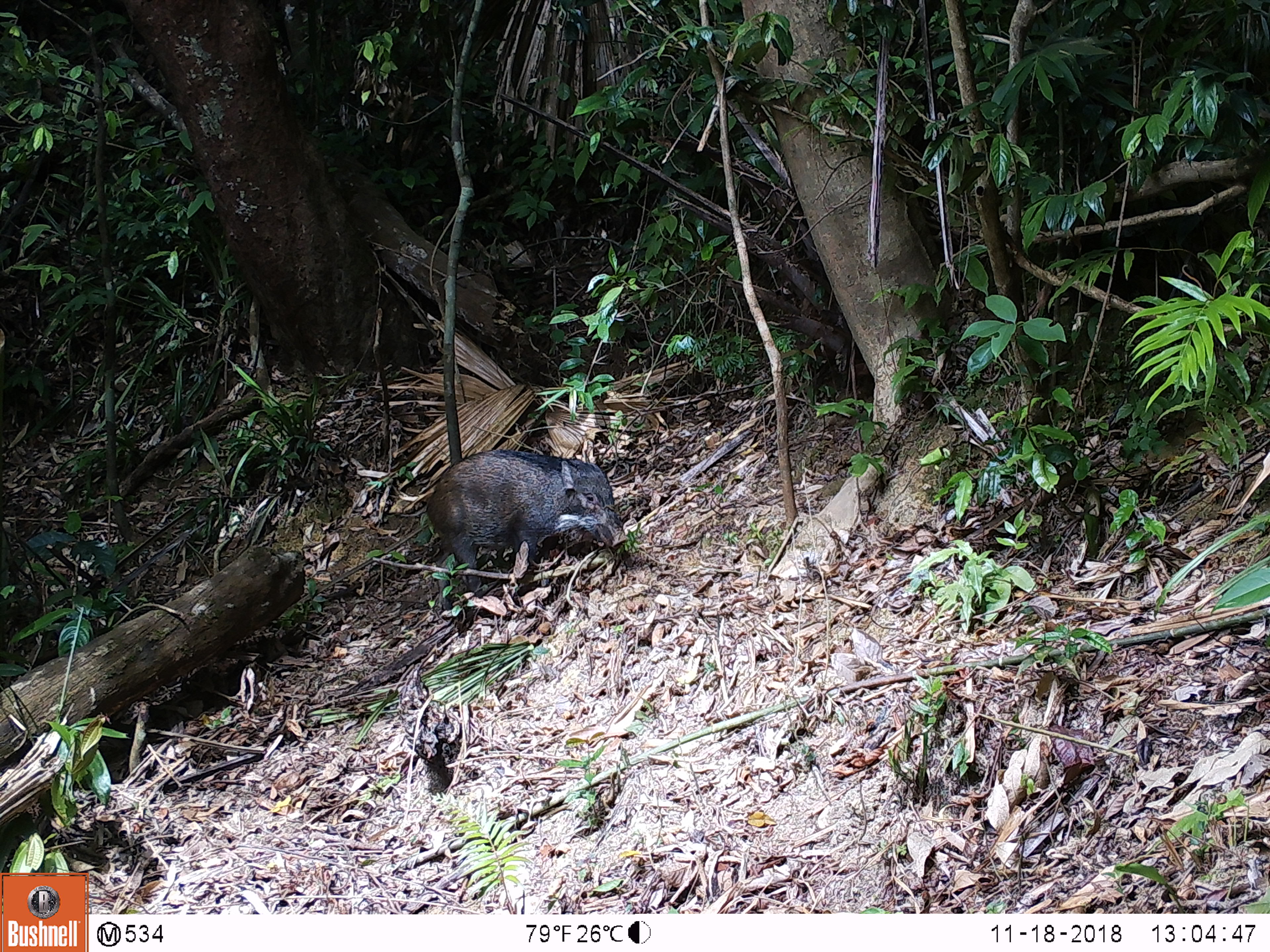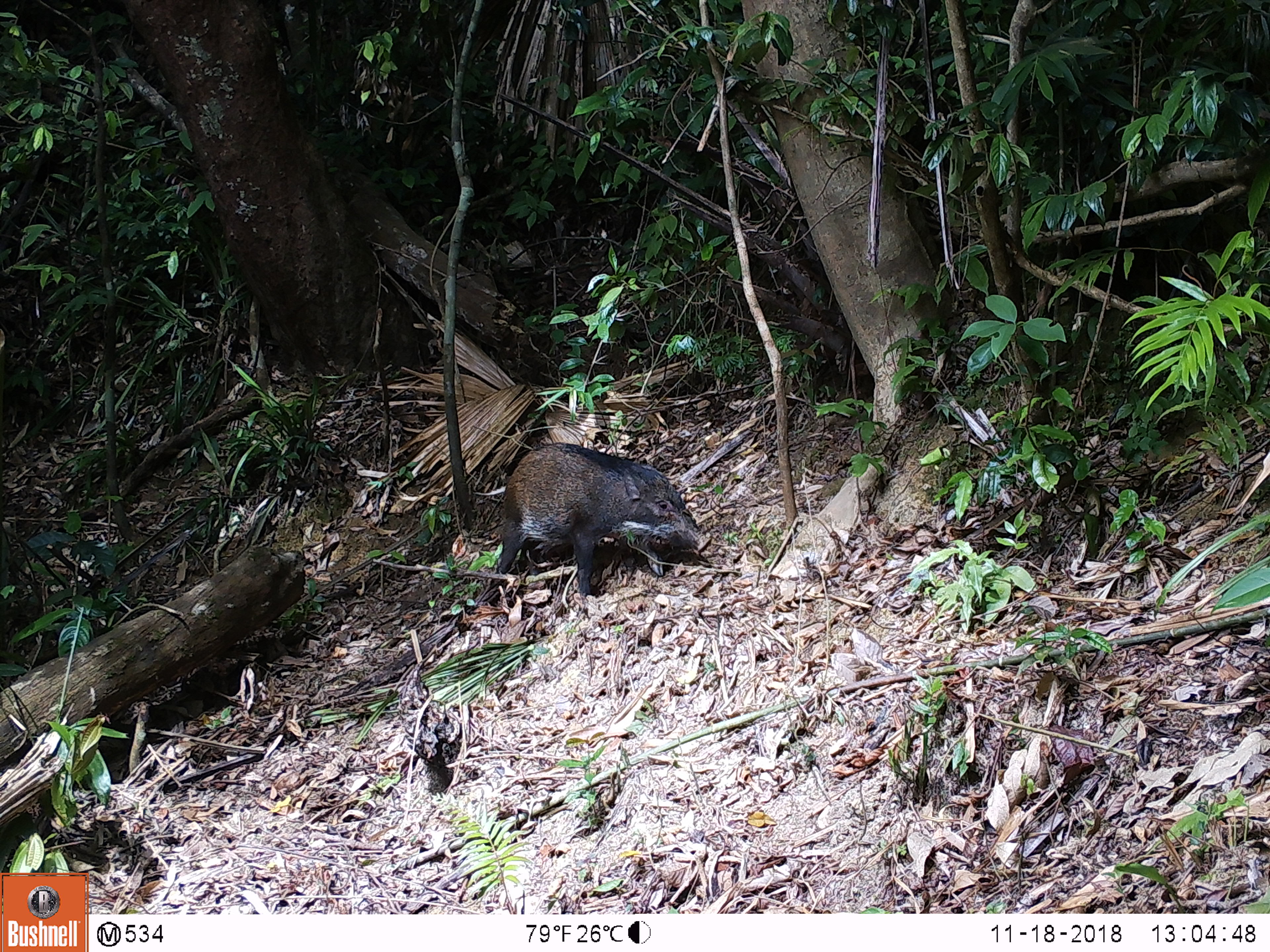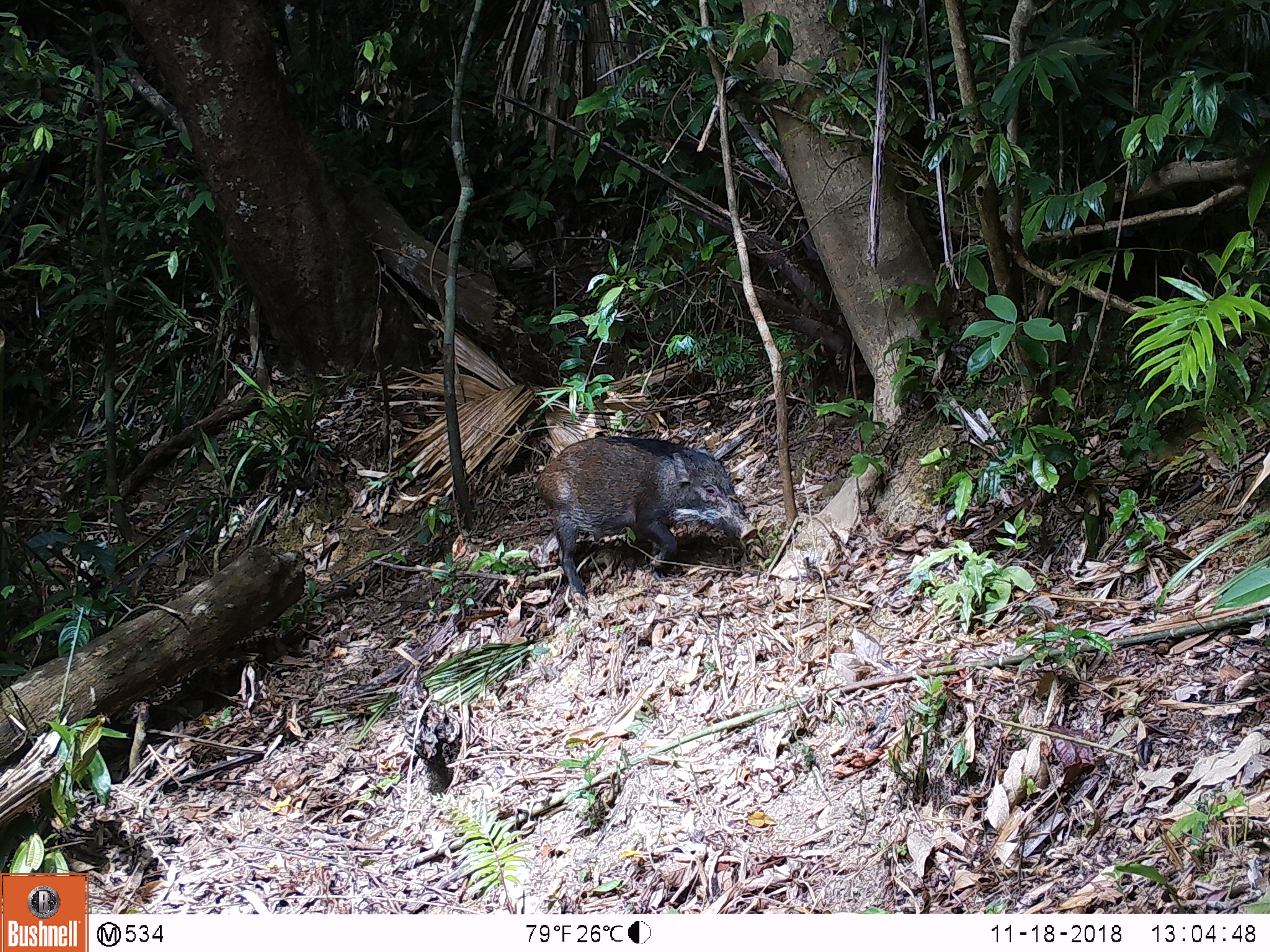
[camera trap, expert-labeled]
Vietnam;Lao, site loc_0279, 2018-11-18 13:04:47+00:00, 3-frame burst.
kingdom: Animalia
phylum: Chordata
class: Mammalia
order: Artiodactyla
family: Suidae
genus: Sus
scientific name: Sus scrofa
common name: eurasian wild pig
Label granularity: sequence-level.